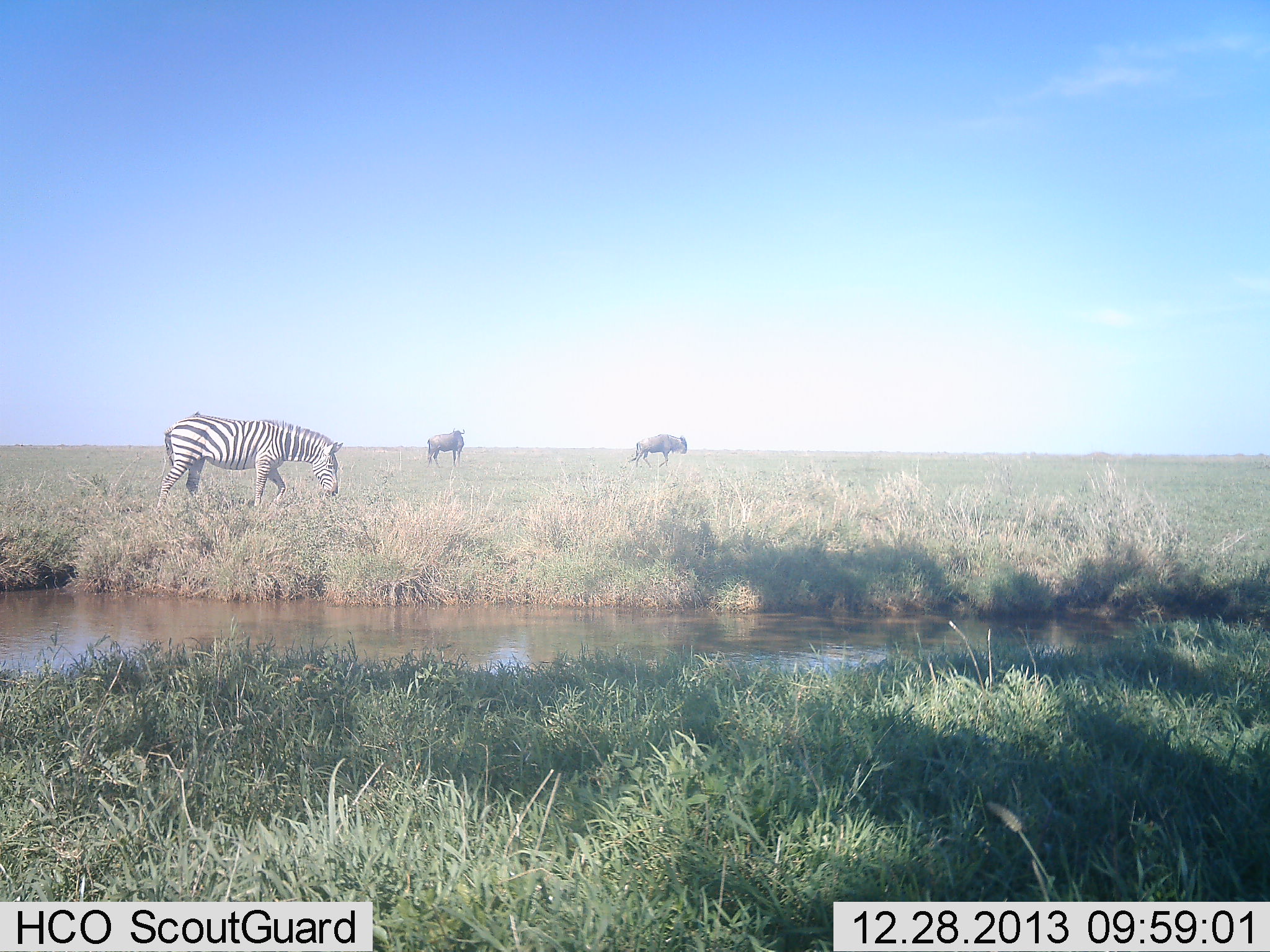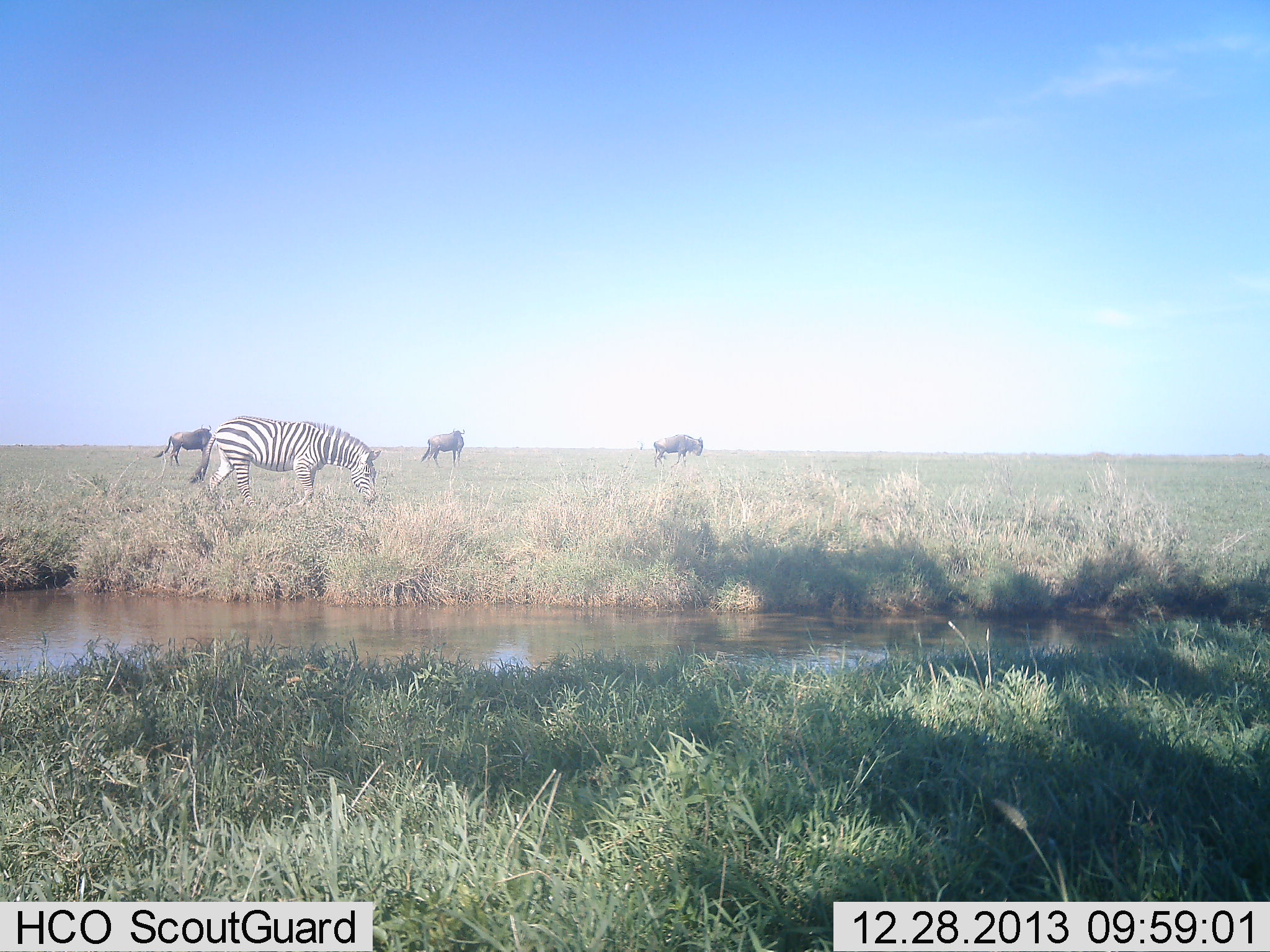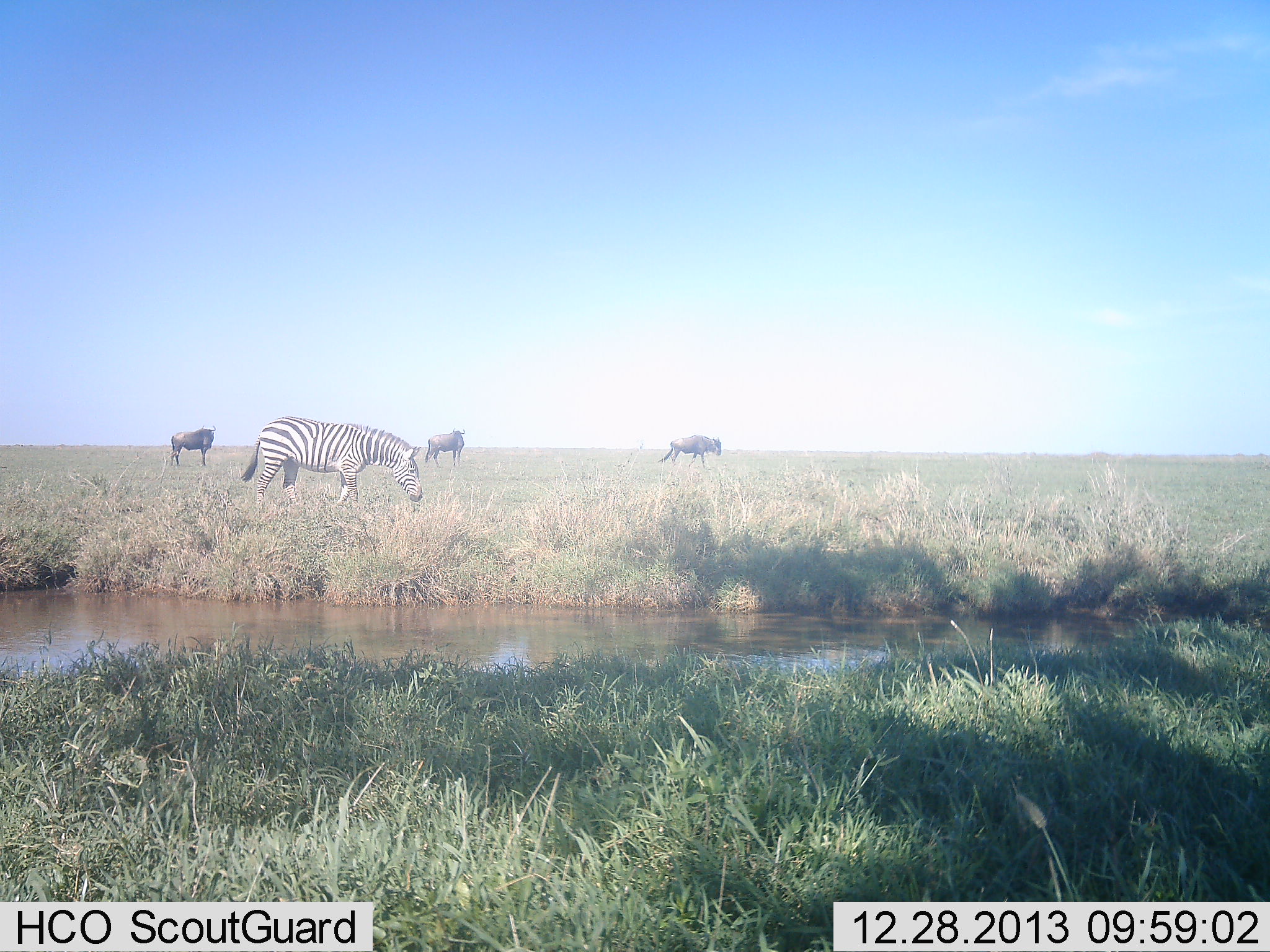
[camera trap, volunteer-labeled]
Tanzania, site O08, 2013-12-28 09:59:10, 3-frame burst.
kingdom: Animalia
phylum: Chordata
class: Mammalia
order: Artiodactyla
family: Bovidae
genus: Connochaetes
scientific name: Connochaetes taurinus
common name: blue wildebeest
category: wildebeest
Wildebeest (blue wildebeest) (Connochaetes taurinus), count 3. Behavior (volunteer vote fractions): standing 70%, resting 0%, moving 90%, interacting 0%. Young present (vote fraction): 0%. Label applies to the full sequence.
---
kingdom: Animalia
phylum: Chordata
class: Mammalia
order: Perissodactyla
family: Equidae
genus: Equus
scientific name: Equus quagga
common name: plains zebra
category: zebra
Zebra (plains zebra) (Equus quagga), count 1. Behavior (volunteer vote fractions): standing 9%, resting 0%, moving 73%, interacting 0%. Young present (vote fraction): 0%. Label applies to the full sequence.